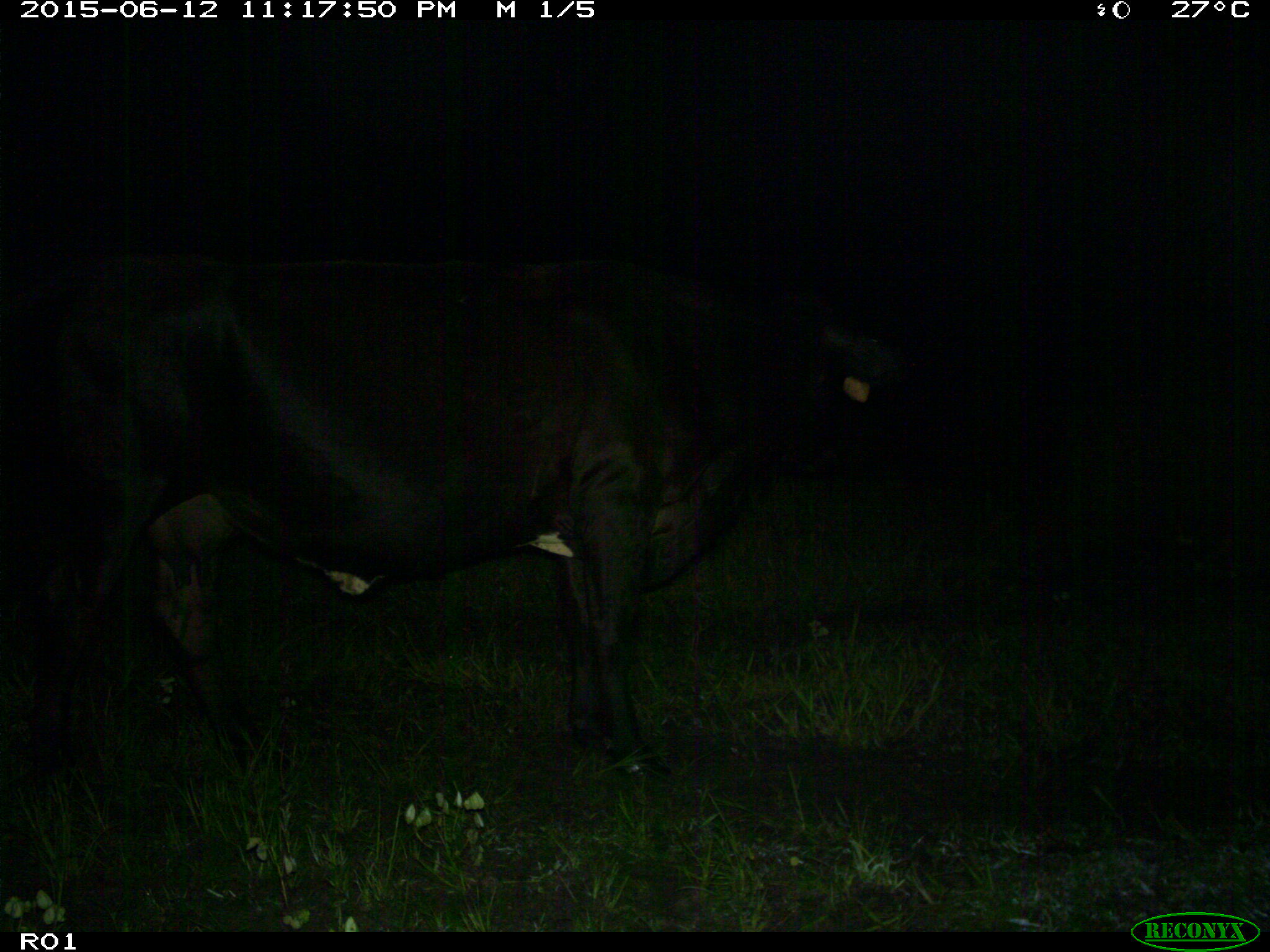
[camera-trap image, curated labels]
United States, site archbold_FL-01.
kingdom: Animalia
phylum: Chordata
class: Mammalia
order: Artiodactyla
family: Bovidae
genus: Bos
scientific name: Bos taurus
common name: domestic cow